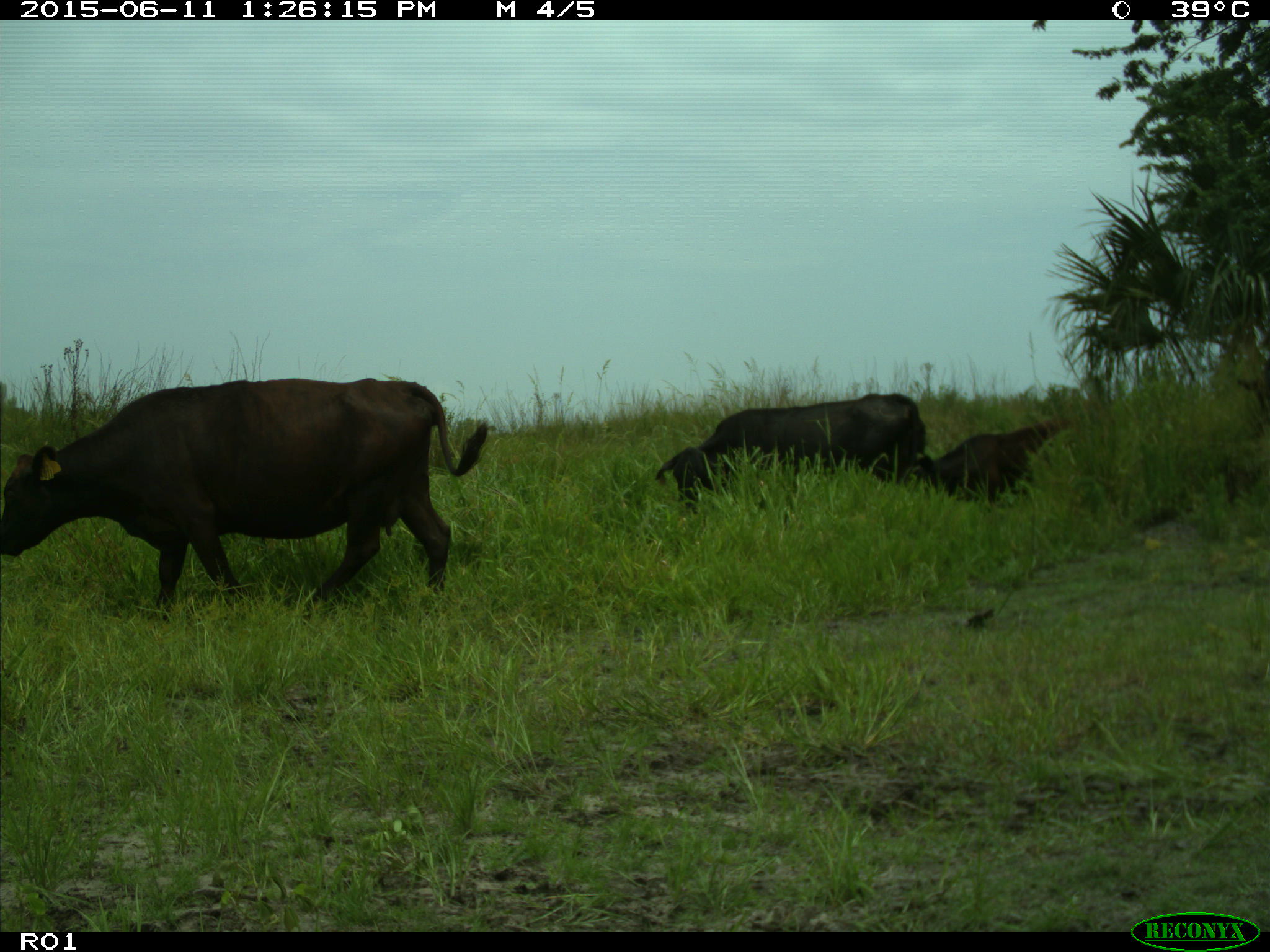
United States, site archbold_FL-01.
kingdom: Animalia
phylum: Chordata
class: Mammalia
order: Artiodactyla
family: Bovidae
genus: Bos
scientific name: Bos taurus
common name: domestic cow